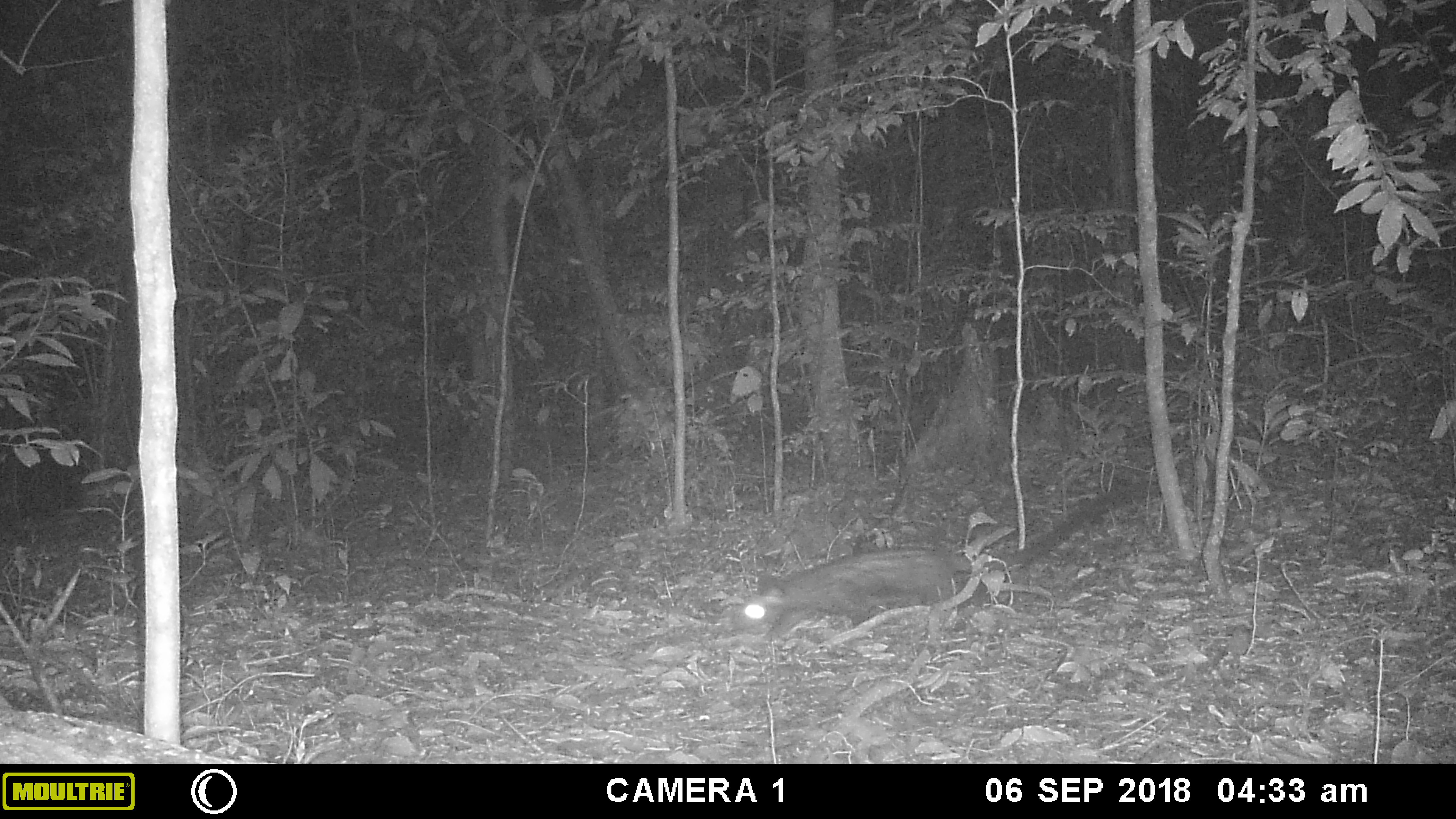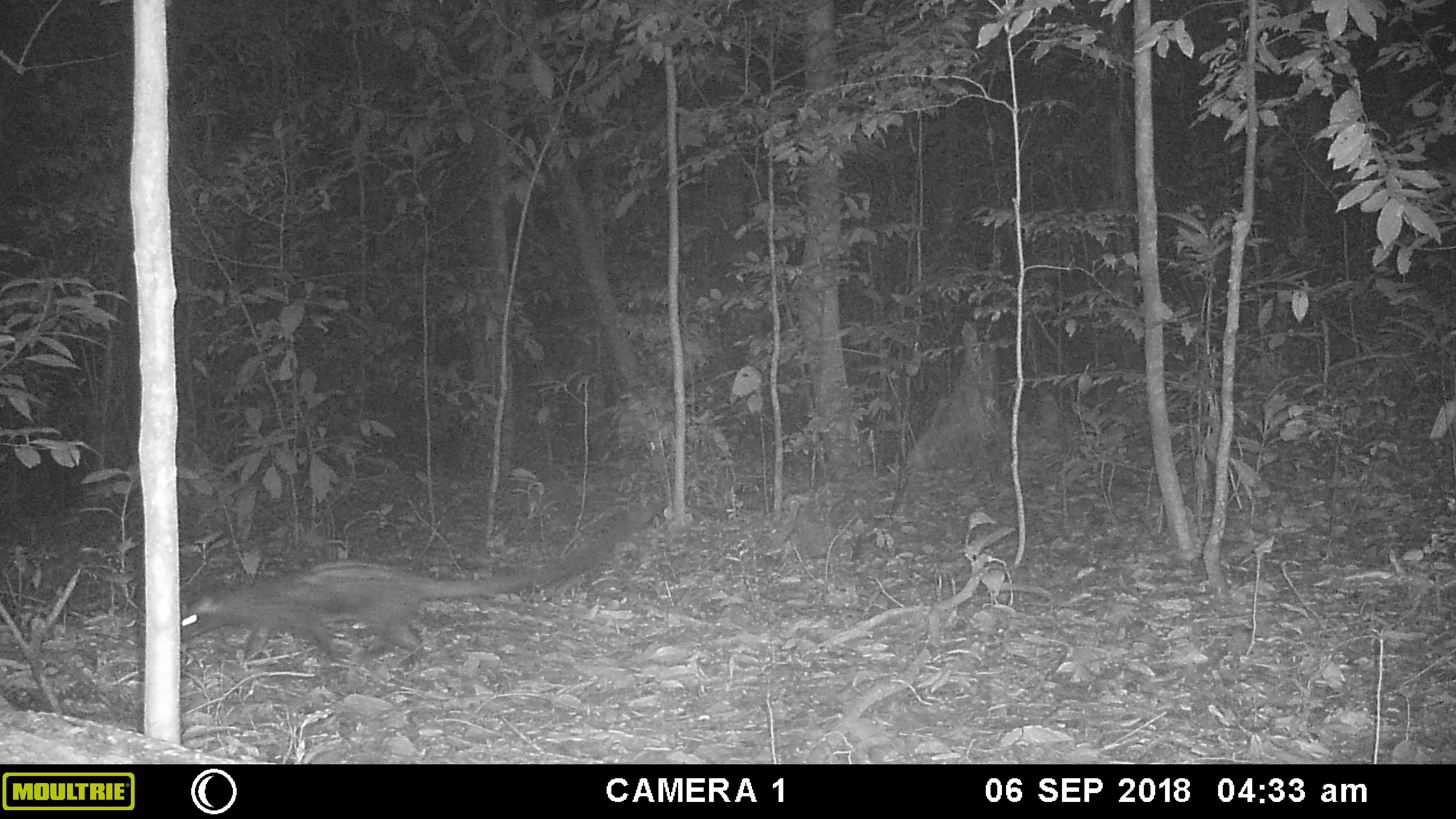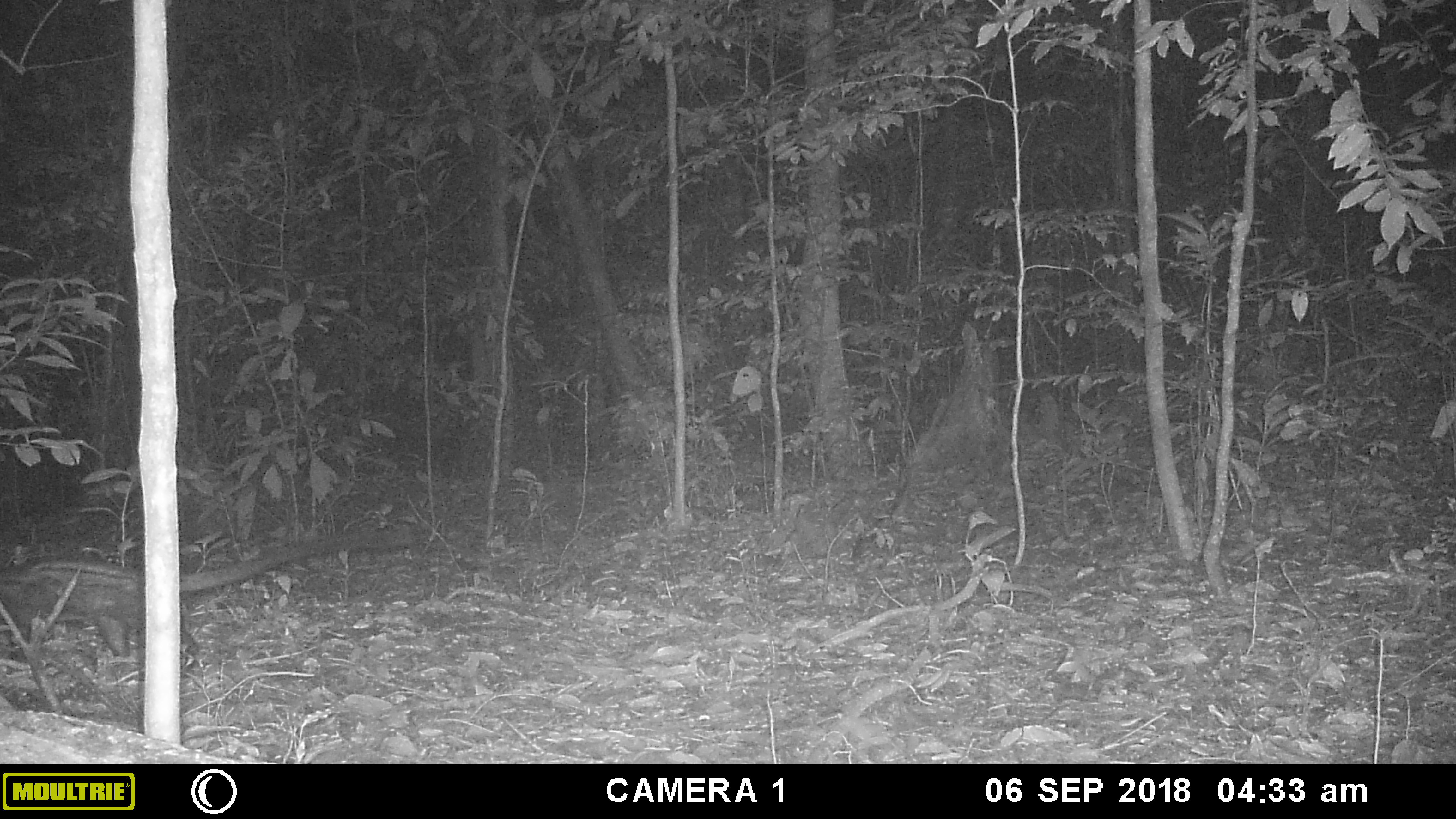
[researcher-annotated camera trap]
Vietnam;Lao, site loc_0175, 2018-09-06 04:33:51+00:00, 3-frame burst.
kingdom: Animalia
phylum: Chordata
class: Mammalia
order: Carnivora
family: Viverridae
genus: Paradoxurus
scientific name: Paradoxurus hermaphroditus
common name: common palm civet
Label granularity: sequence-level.